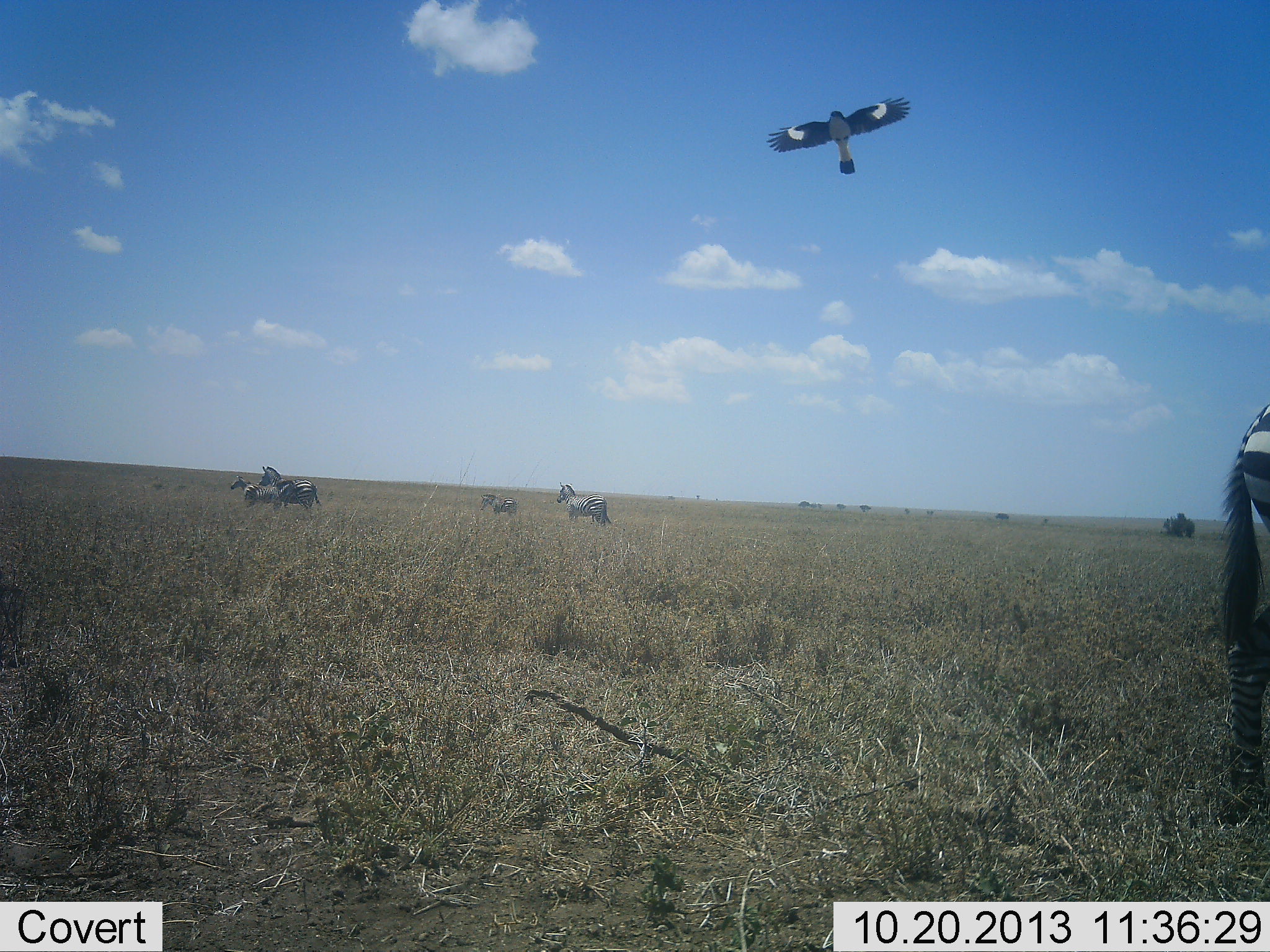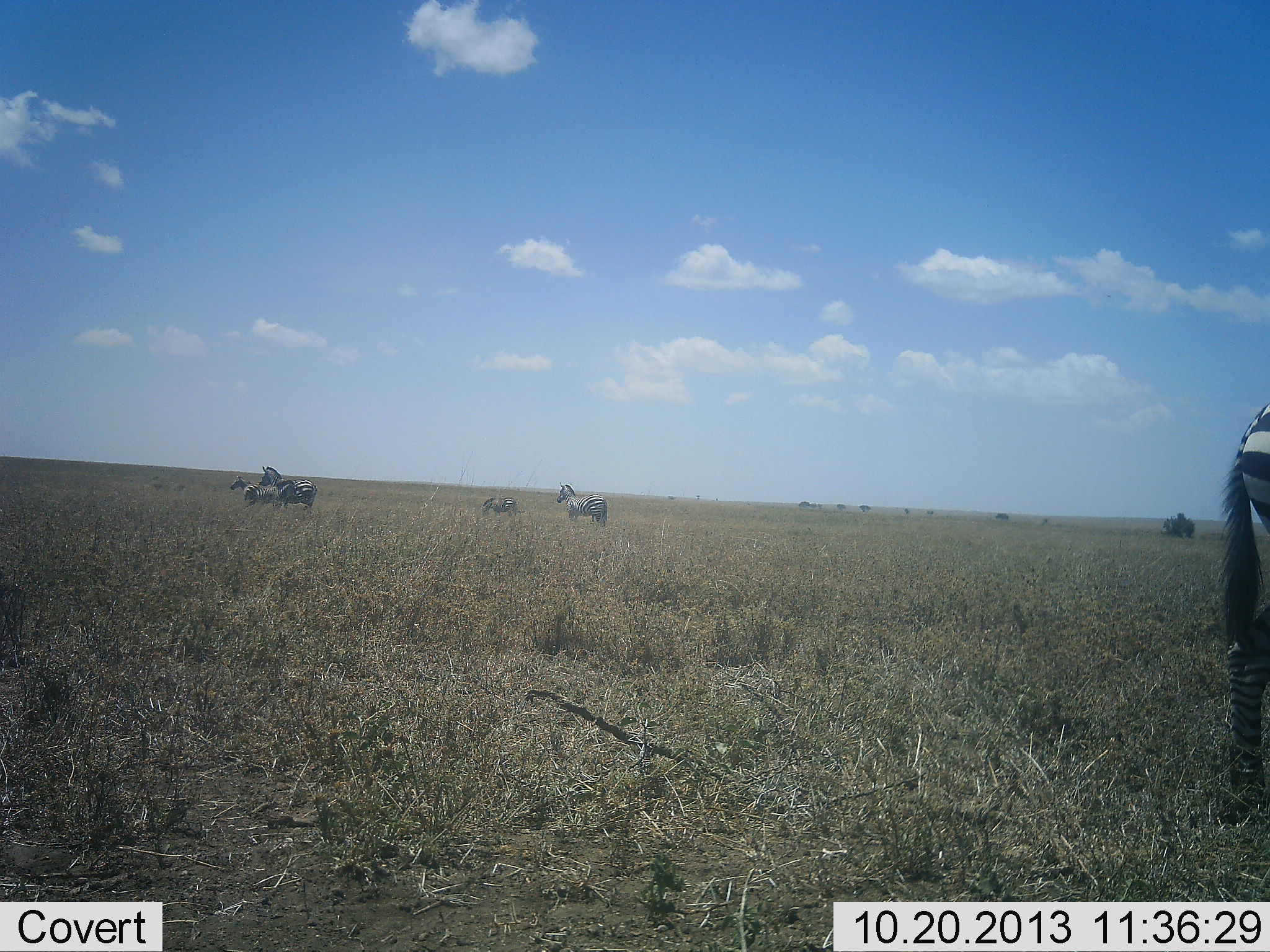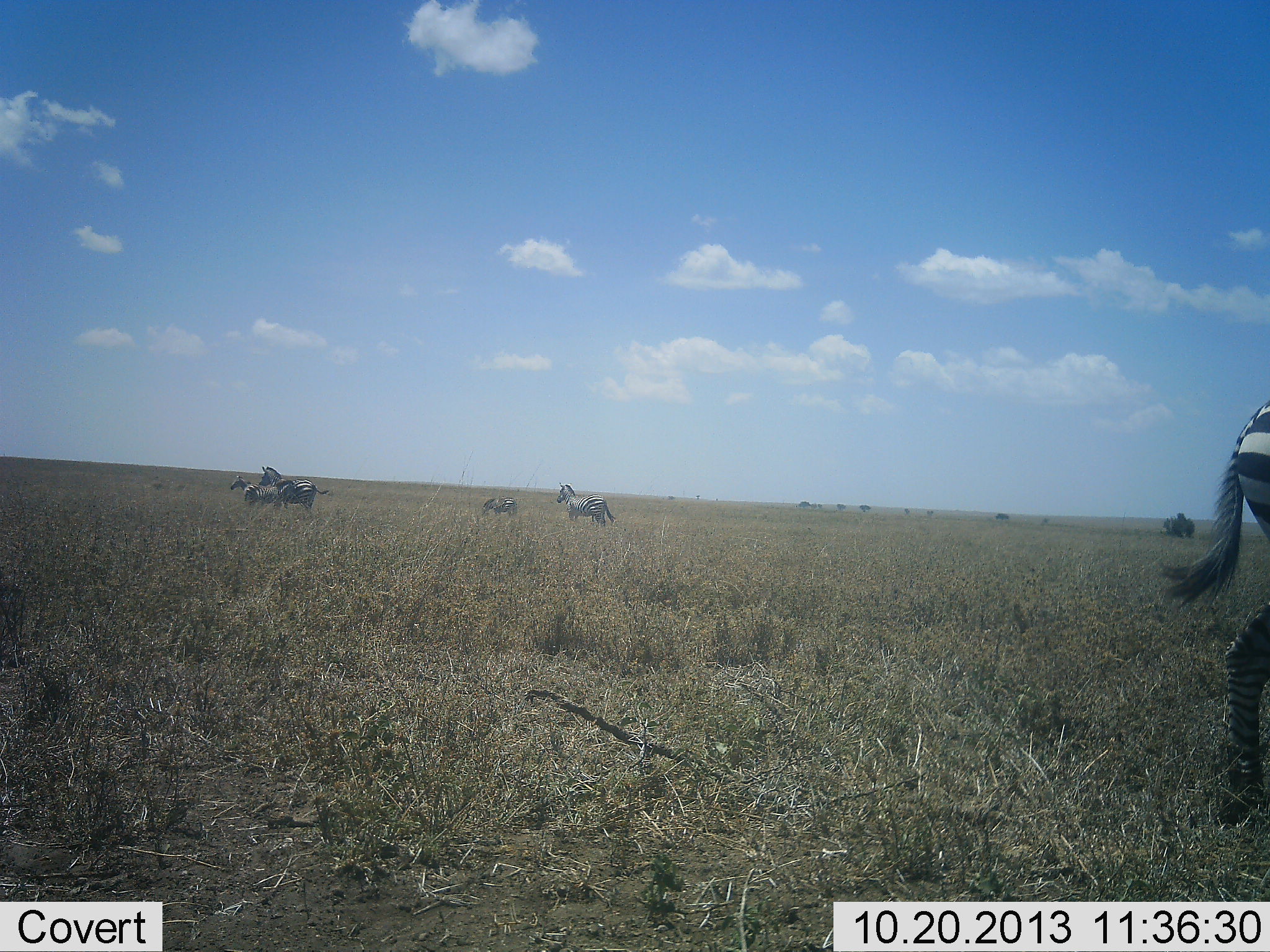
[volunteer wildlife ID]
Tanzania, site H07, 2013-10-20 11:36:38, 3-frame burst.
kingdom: Animalia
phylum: Chordata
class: Aves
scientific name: Aves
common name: bird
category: otherbird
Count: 1.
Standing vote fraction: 0%.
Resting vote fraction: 0%.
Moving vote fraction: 100%.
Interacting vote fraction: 0%.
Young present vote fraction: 0%.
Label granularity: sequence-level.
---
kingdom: Animalia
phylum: Chordata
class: Mammalia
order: Perissodactyla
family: Equidae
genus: Equus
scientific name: Equus quagga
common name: plains zebra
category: zebra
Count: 5.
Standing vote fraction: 91%.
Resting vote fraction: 5%.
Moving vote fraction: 9%.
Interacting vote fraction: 5%.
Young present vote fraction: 14%.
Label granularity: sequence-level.